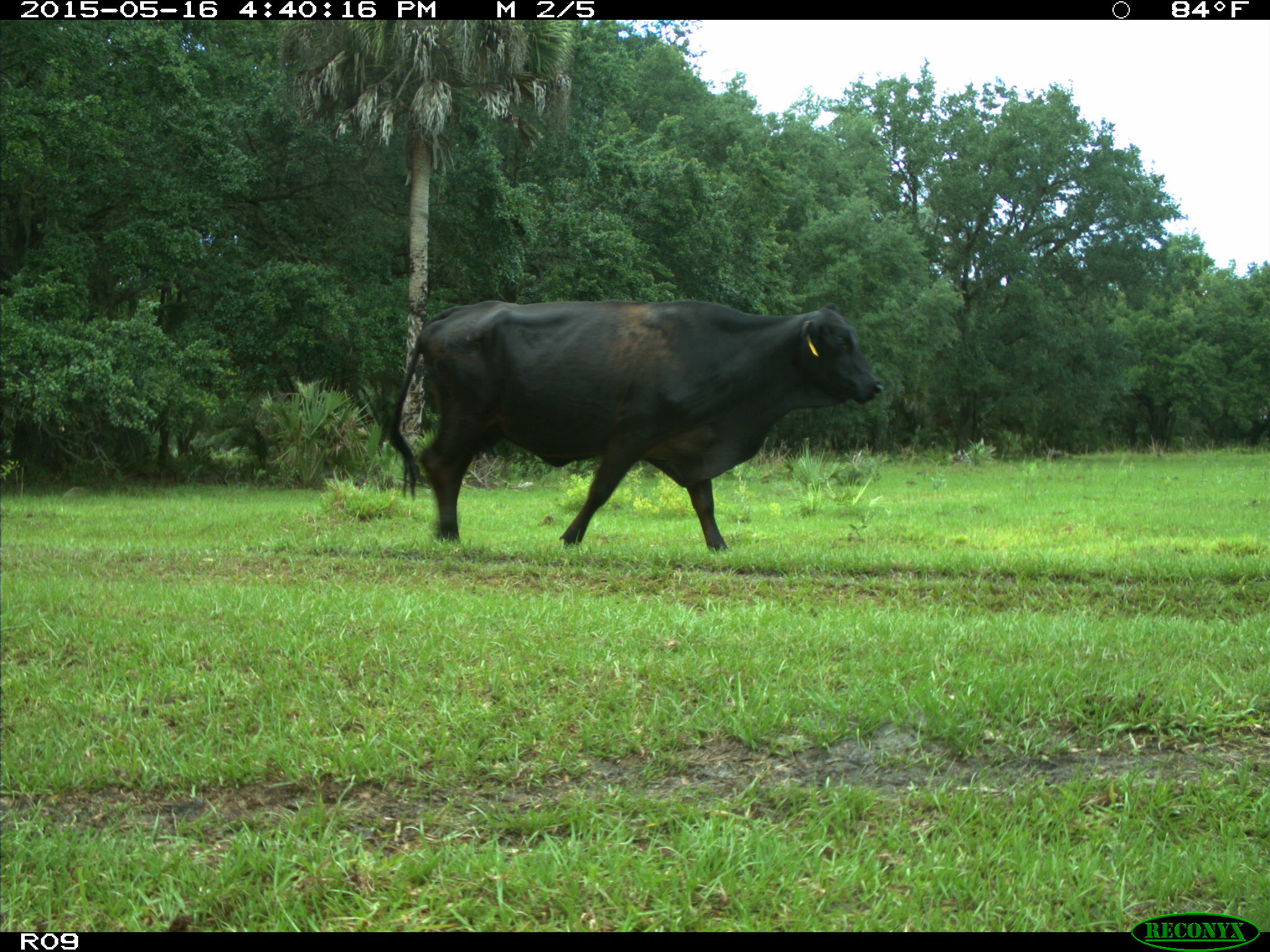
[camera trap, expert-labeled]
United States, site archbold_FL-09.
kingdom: Animalia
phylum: Chordata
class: Mammalia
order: Artiodactyla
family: Bovidae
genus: Bos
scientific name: Bos taurus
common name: domestic cow